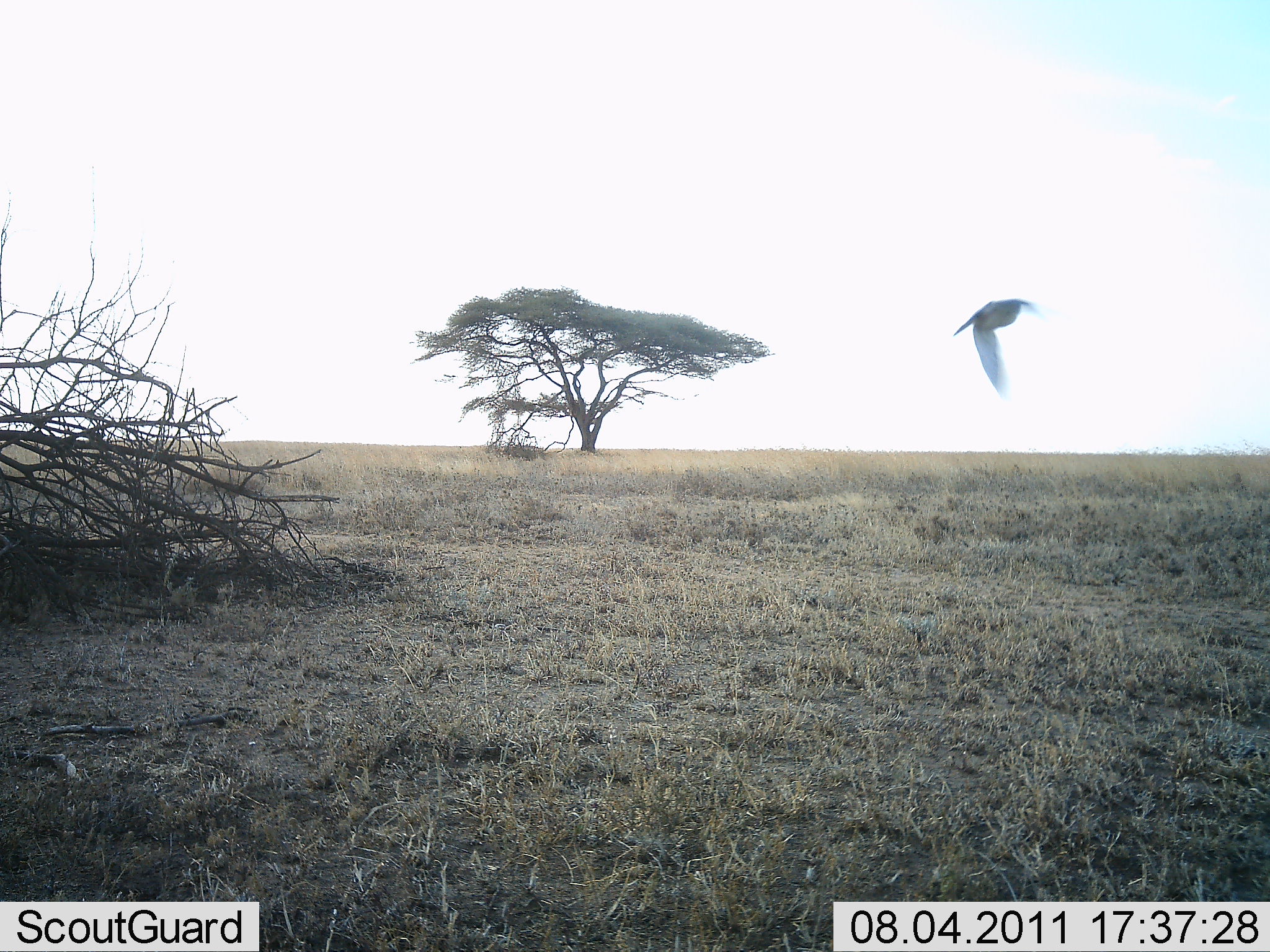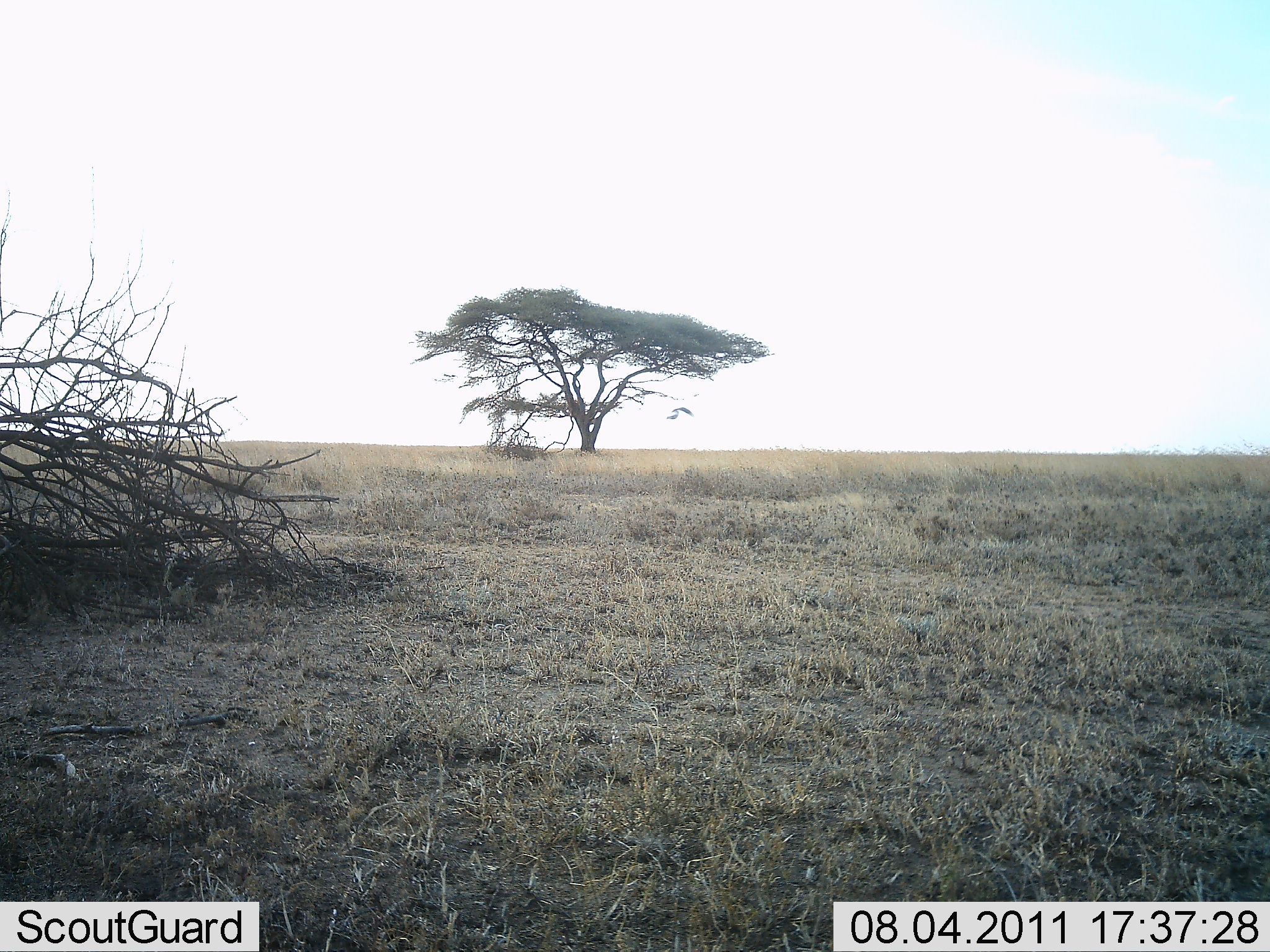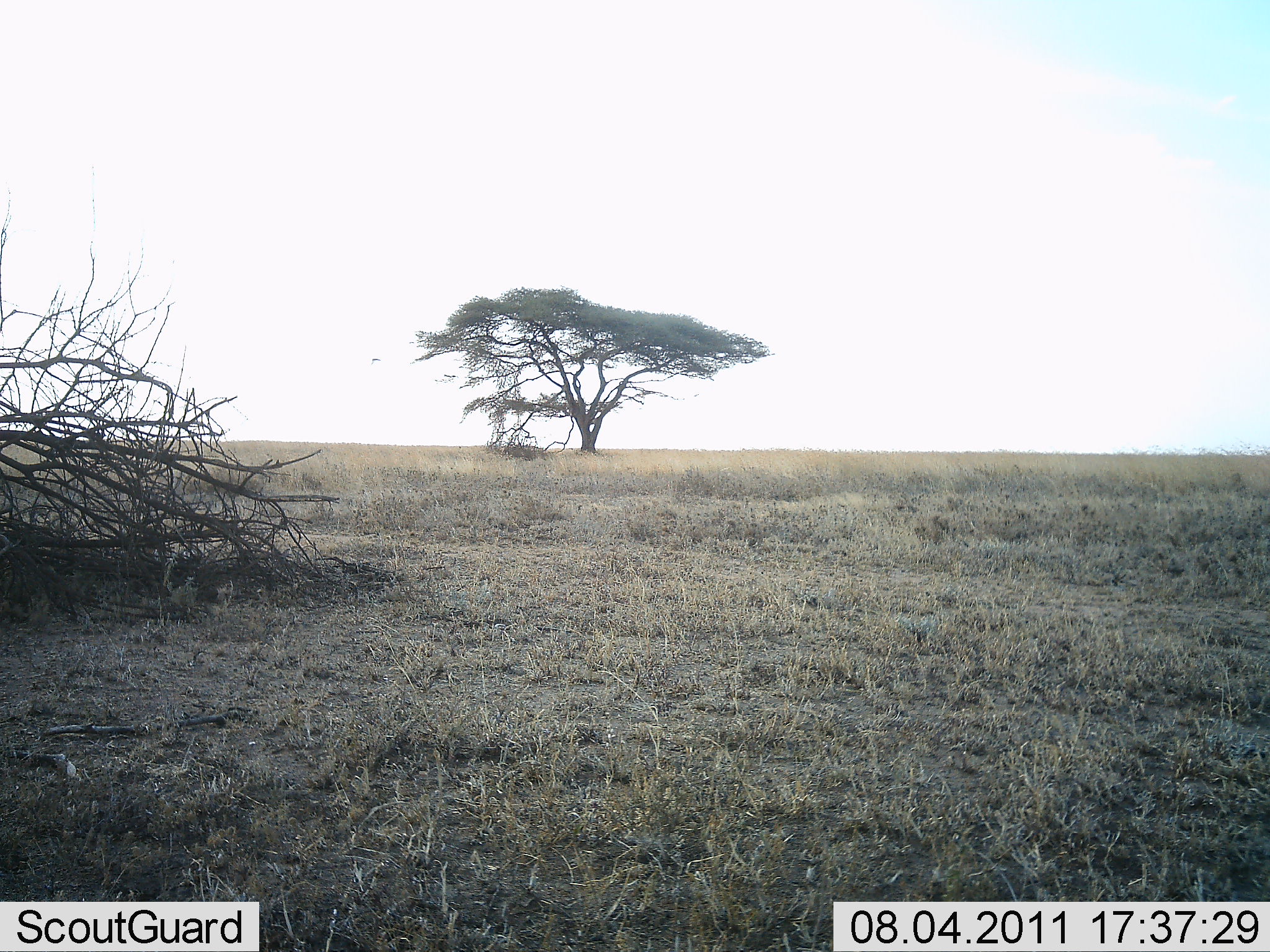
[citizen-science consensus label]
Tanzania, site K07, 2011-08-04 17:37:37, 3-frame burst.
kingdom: Animalia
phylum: Chordata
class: Aves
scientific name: Aves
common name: bird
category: otherbird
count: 1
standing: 0%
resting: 0%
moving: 100%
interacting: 0%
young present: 0%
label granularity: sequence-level